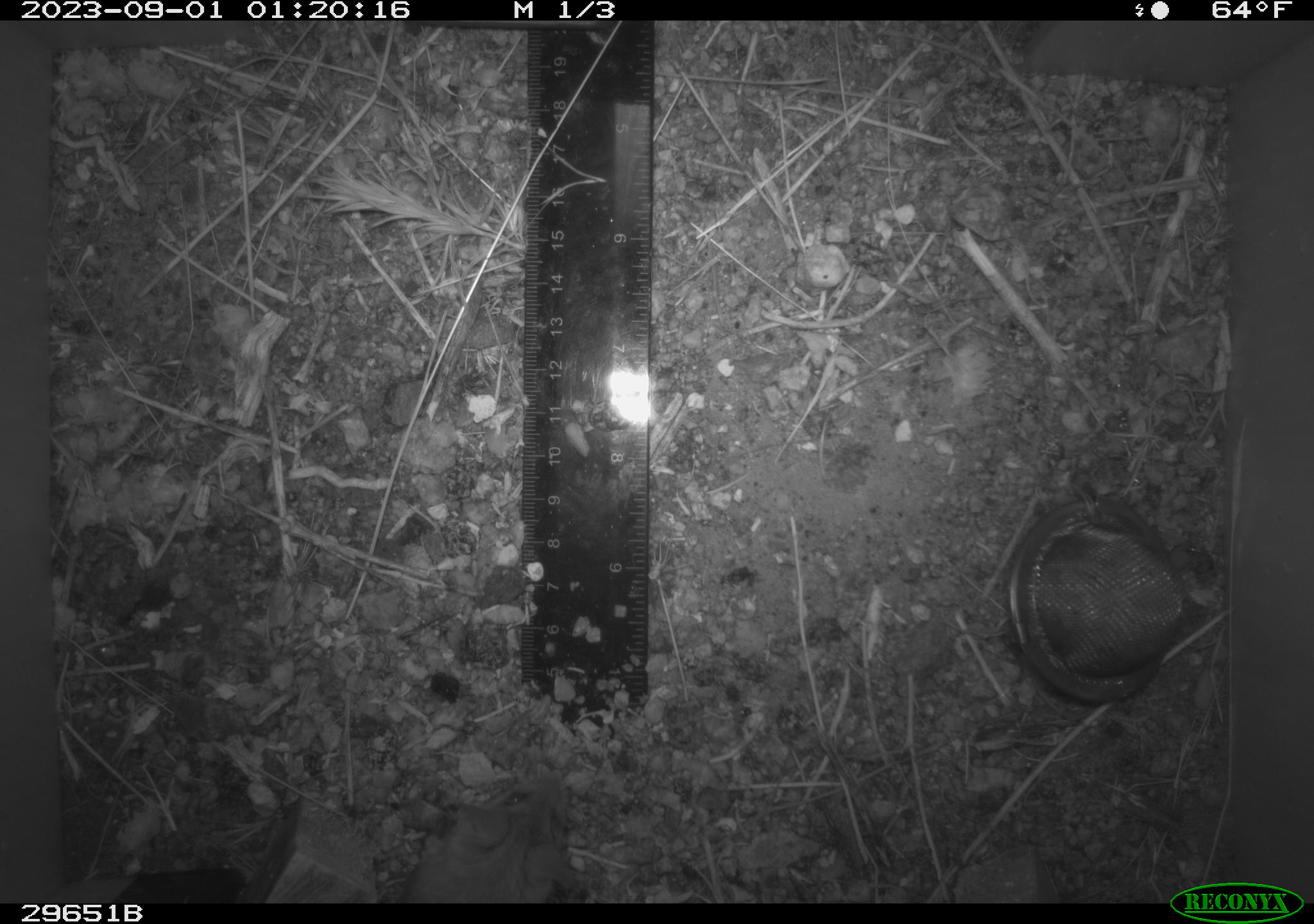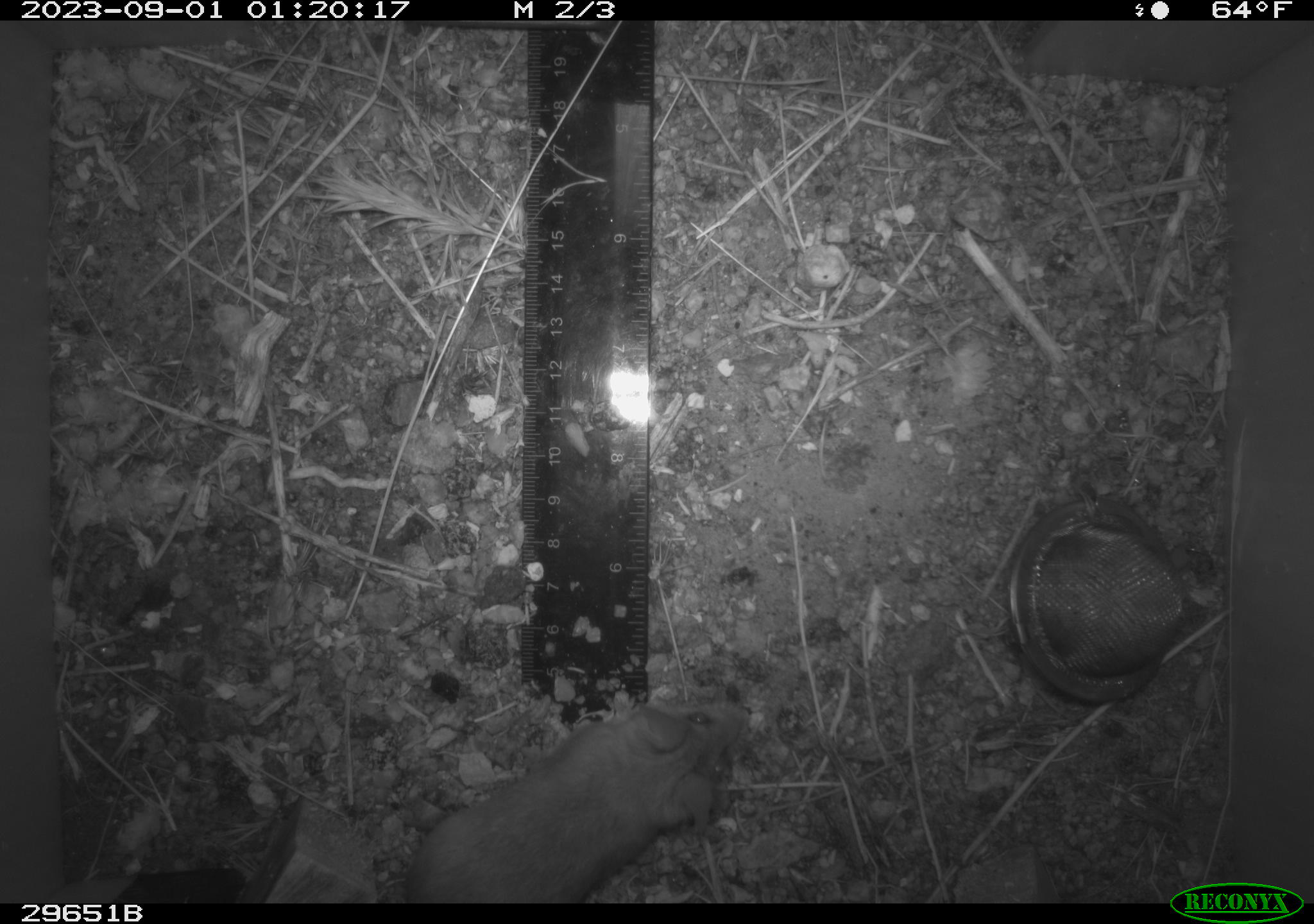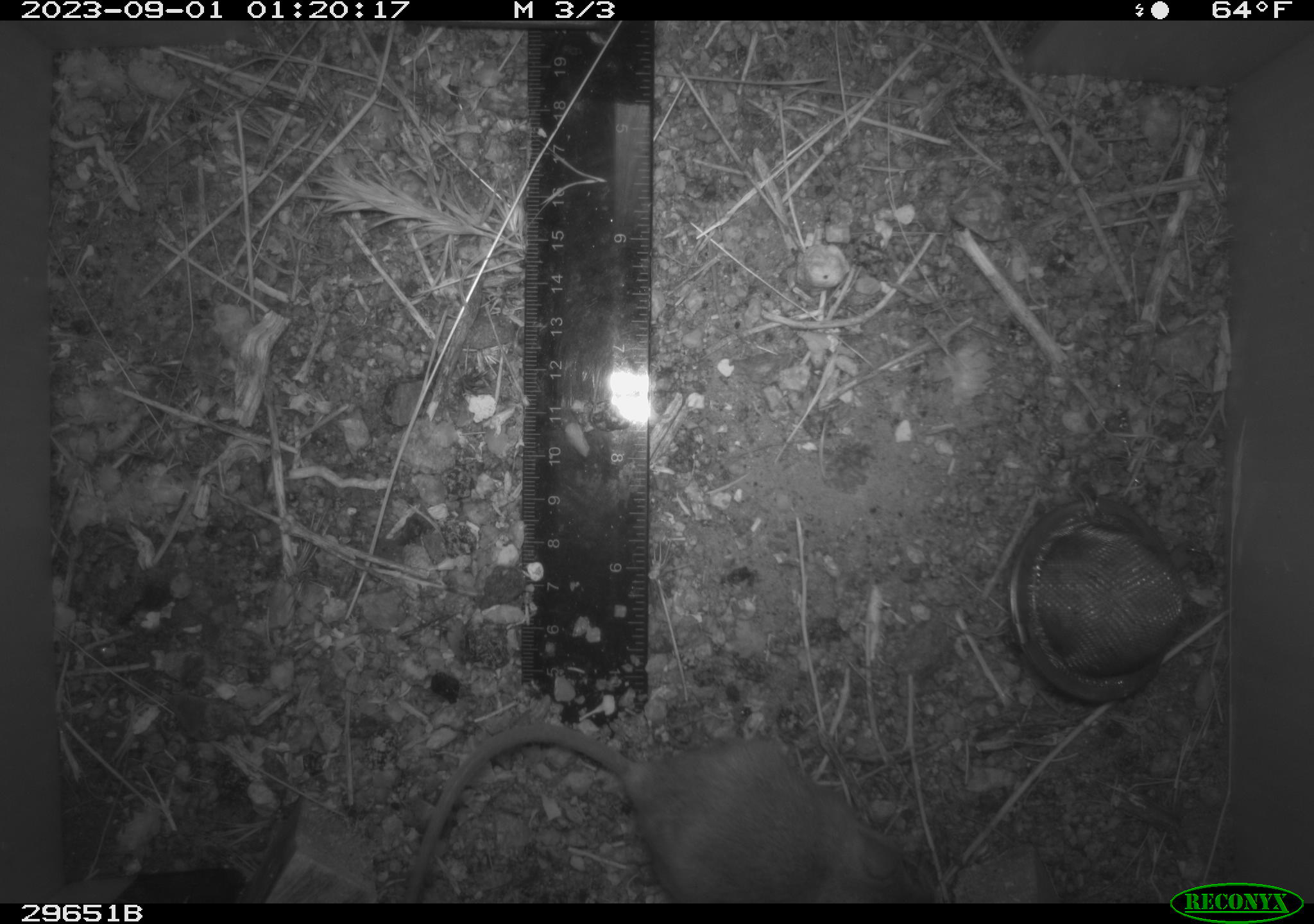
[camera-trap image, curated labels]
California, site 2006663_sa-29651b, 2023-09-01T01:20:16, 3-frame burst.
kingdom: Animalia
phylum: Chordata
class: Mammalia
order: Rodentia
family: Cricetidae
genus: Peromyscus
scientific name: Peromyscus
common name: deer mice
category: peromyscus species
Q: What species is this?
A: Peromyscus species (deer mice) (Peromyscus).